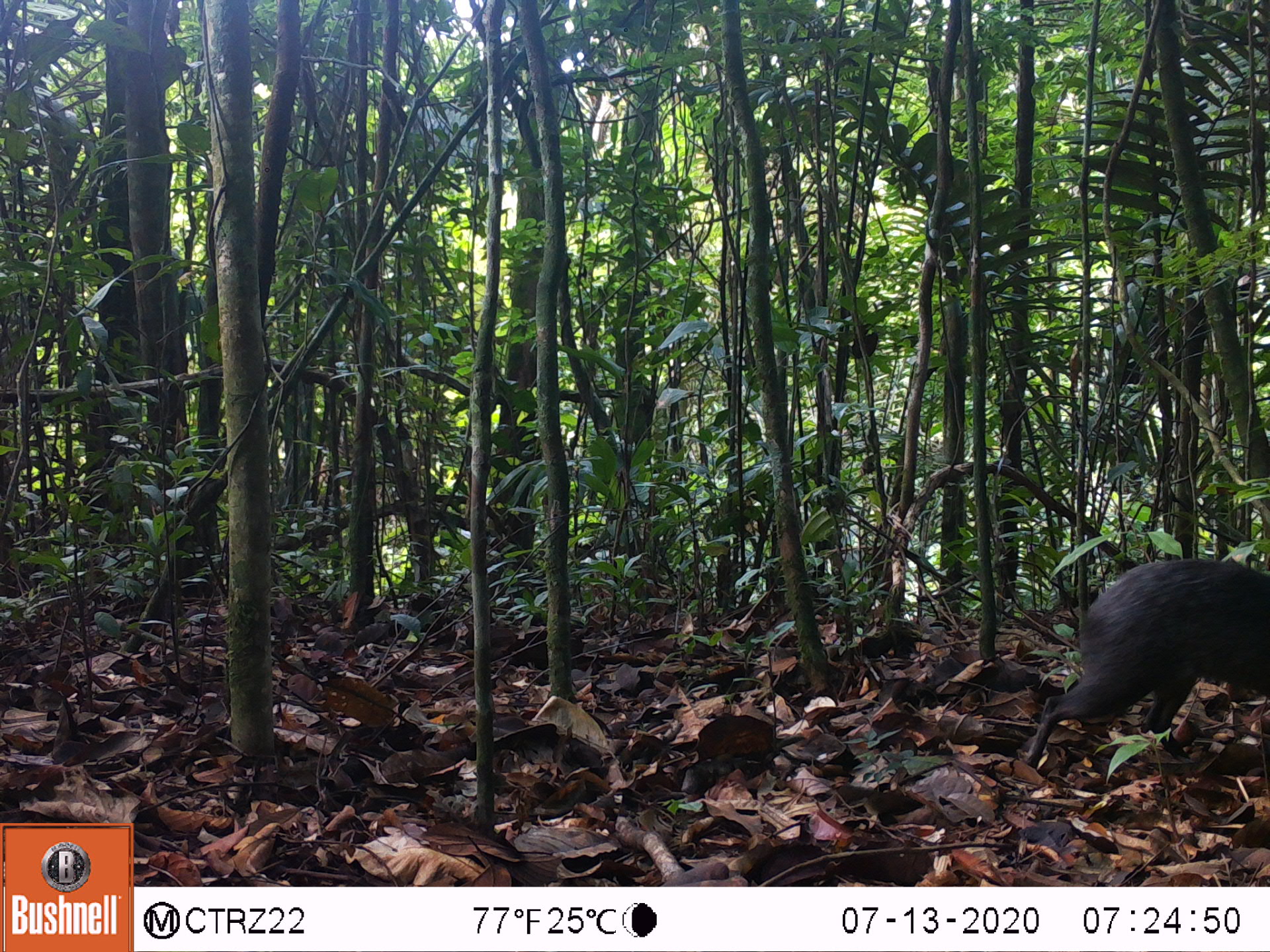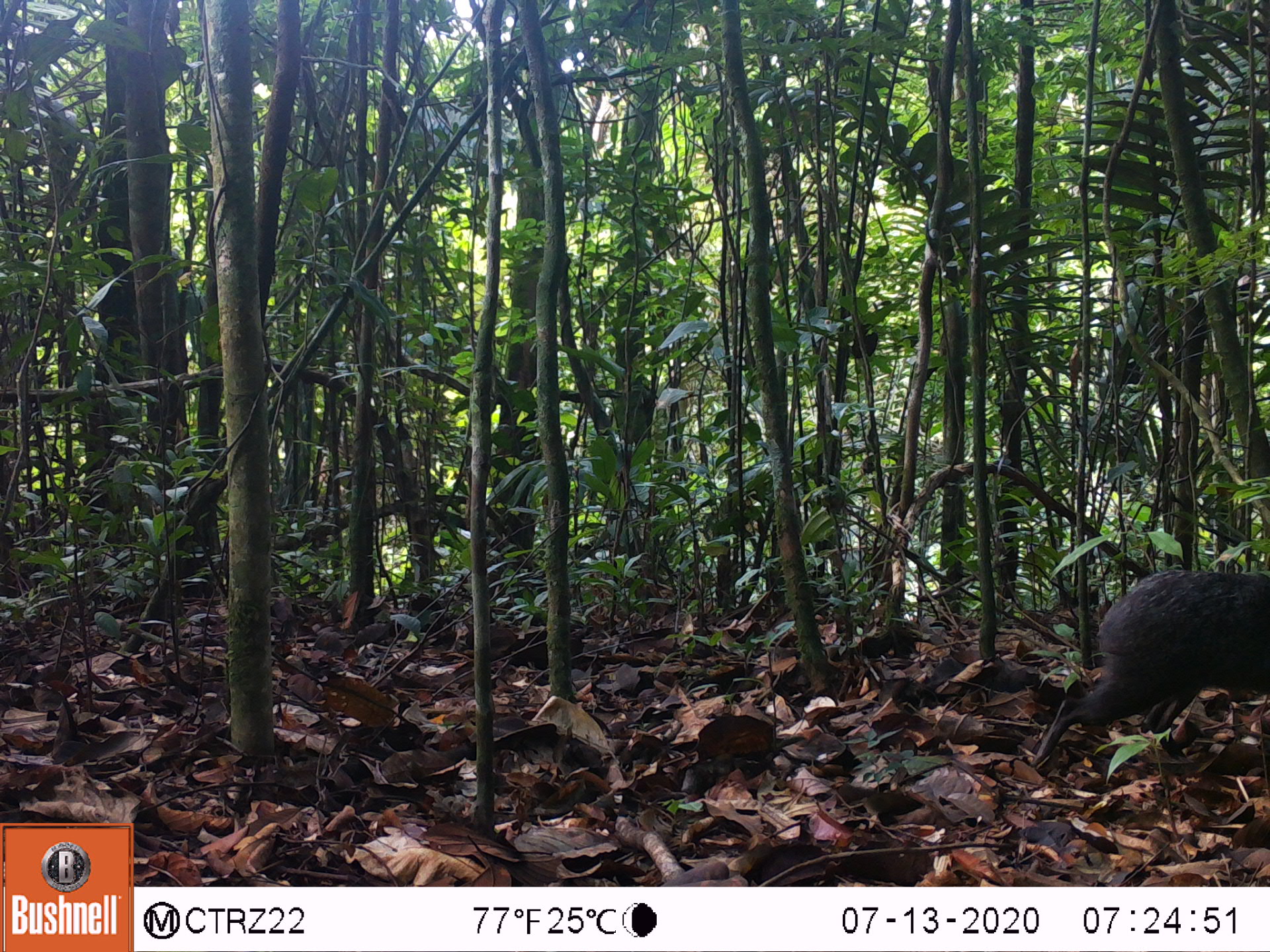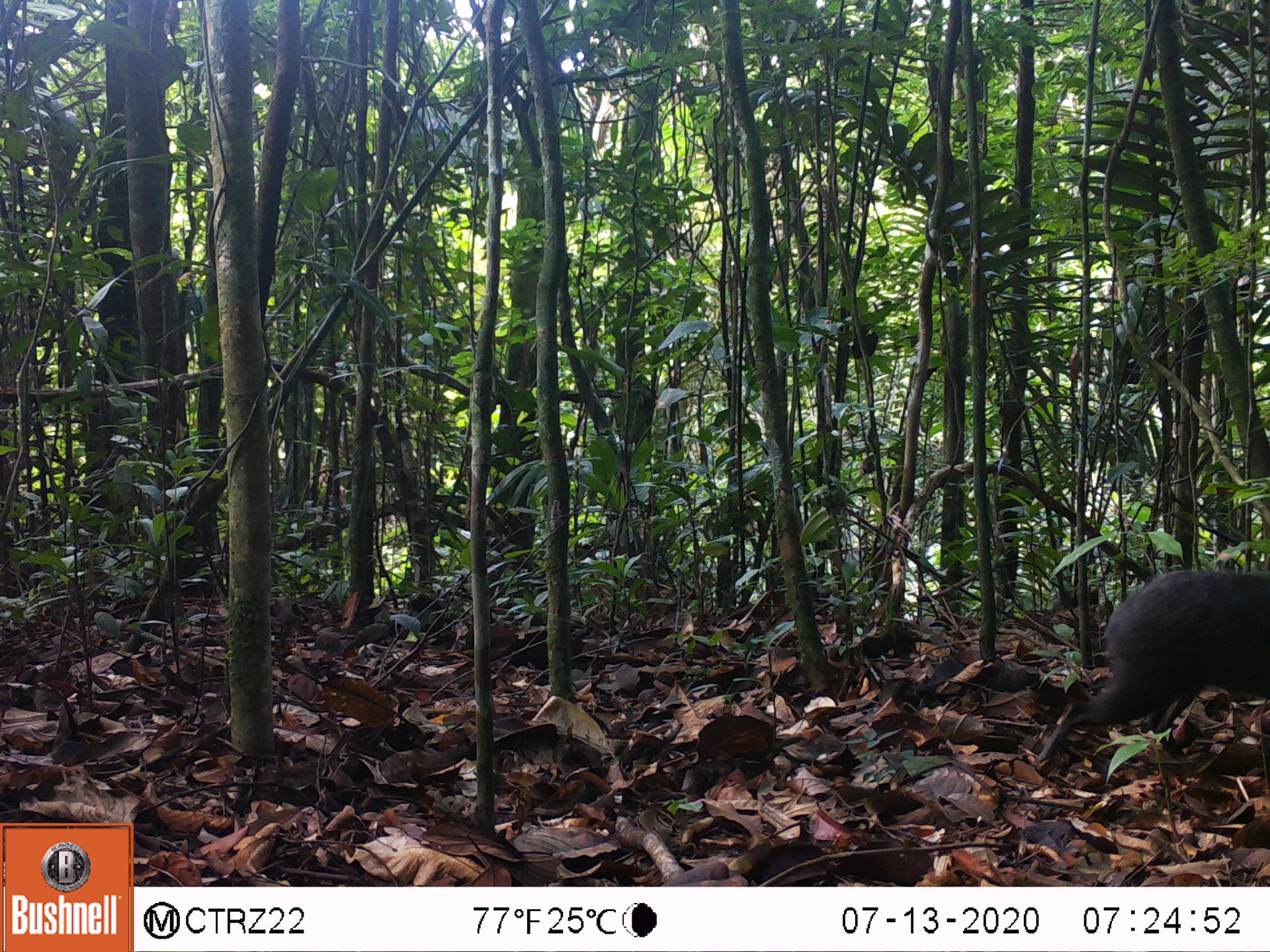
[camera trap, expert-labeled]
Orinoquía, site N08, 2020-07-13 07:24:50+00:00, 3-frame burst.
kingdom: Animalia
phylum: Chordata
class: Mammalia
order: Rodentia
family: Dasyproctidae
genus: Dasyprocta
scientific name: Dasyprocta fuliginosa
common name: black agouti